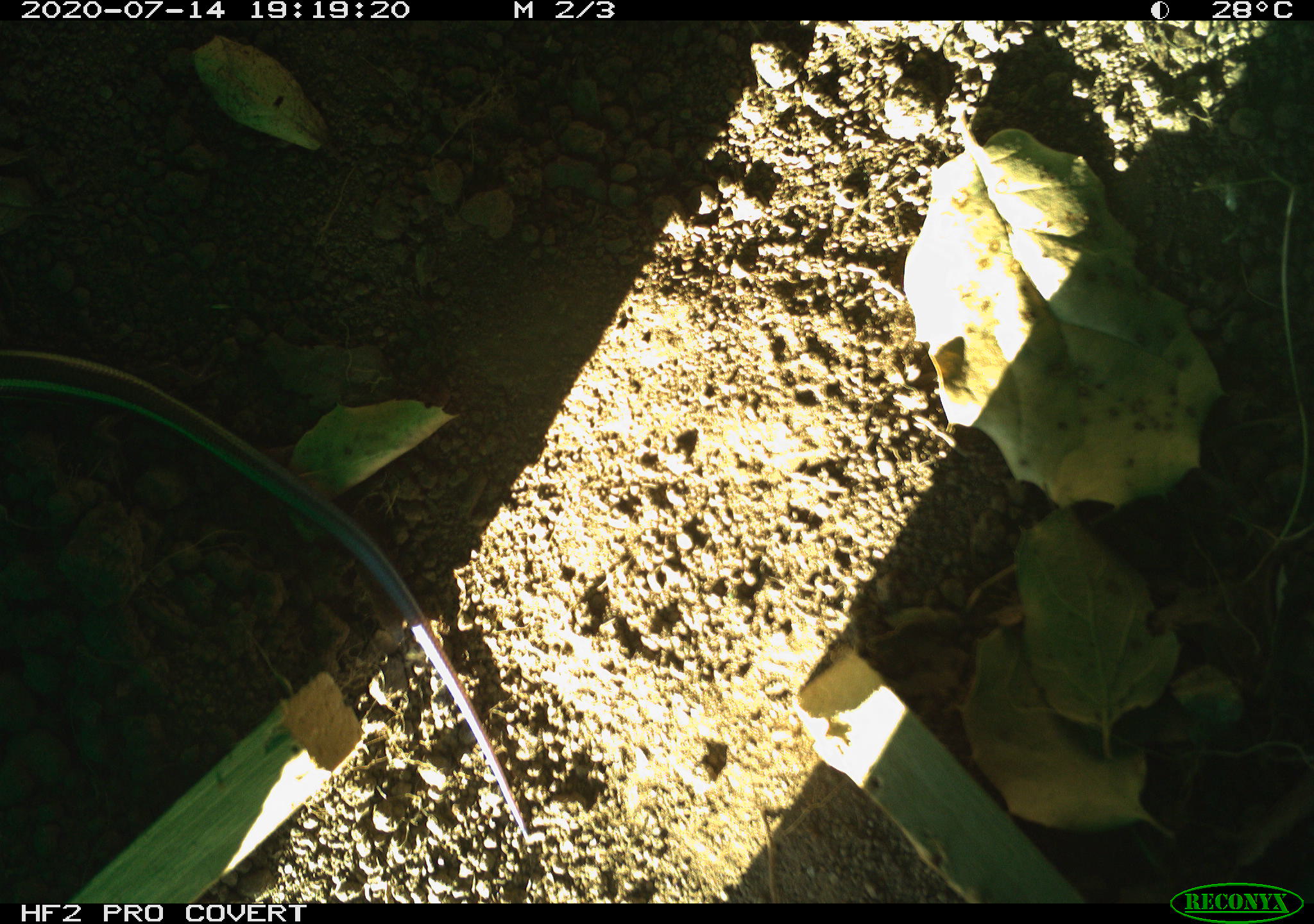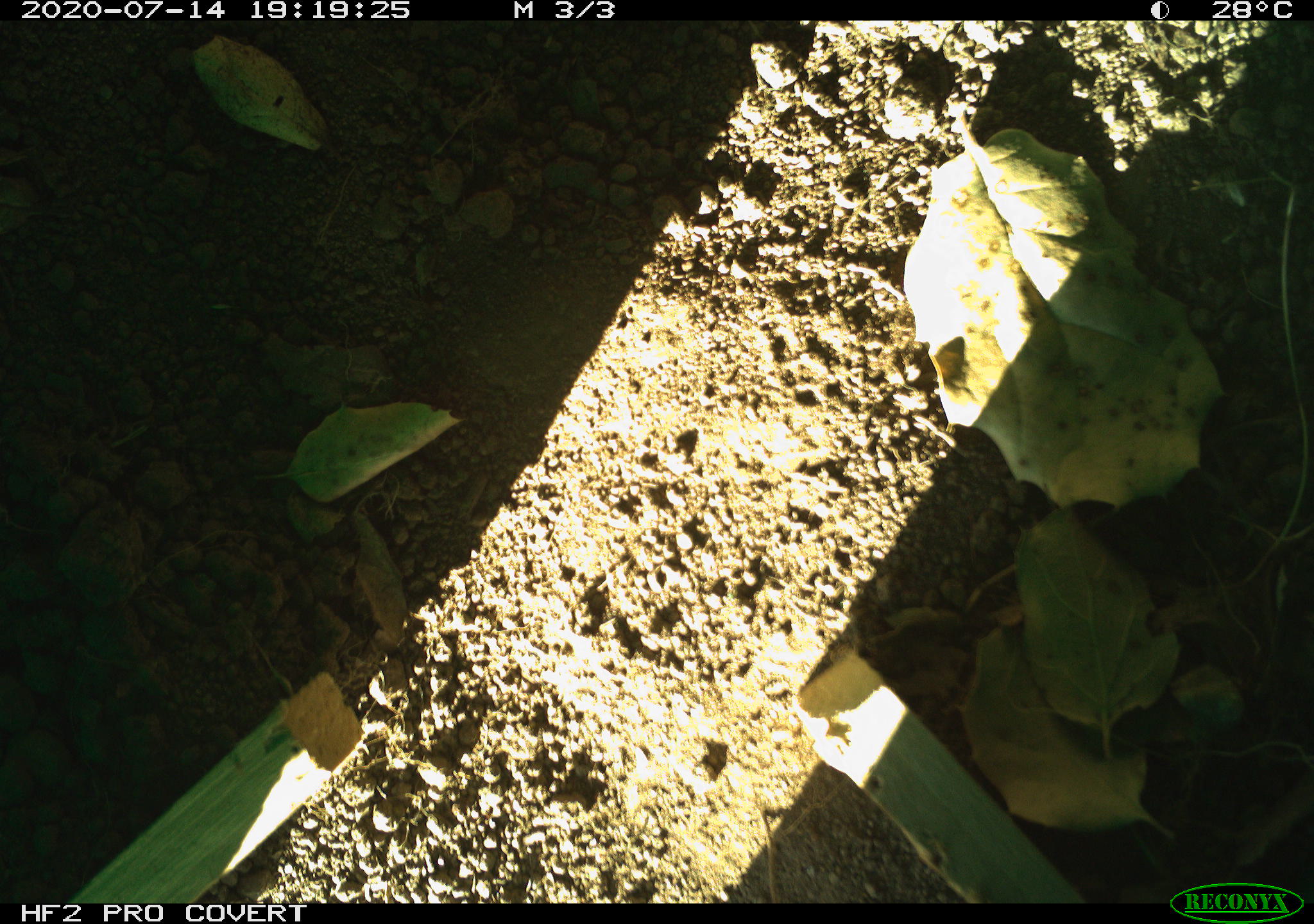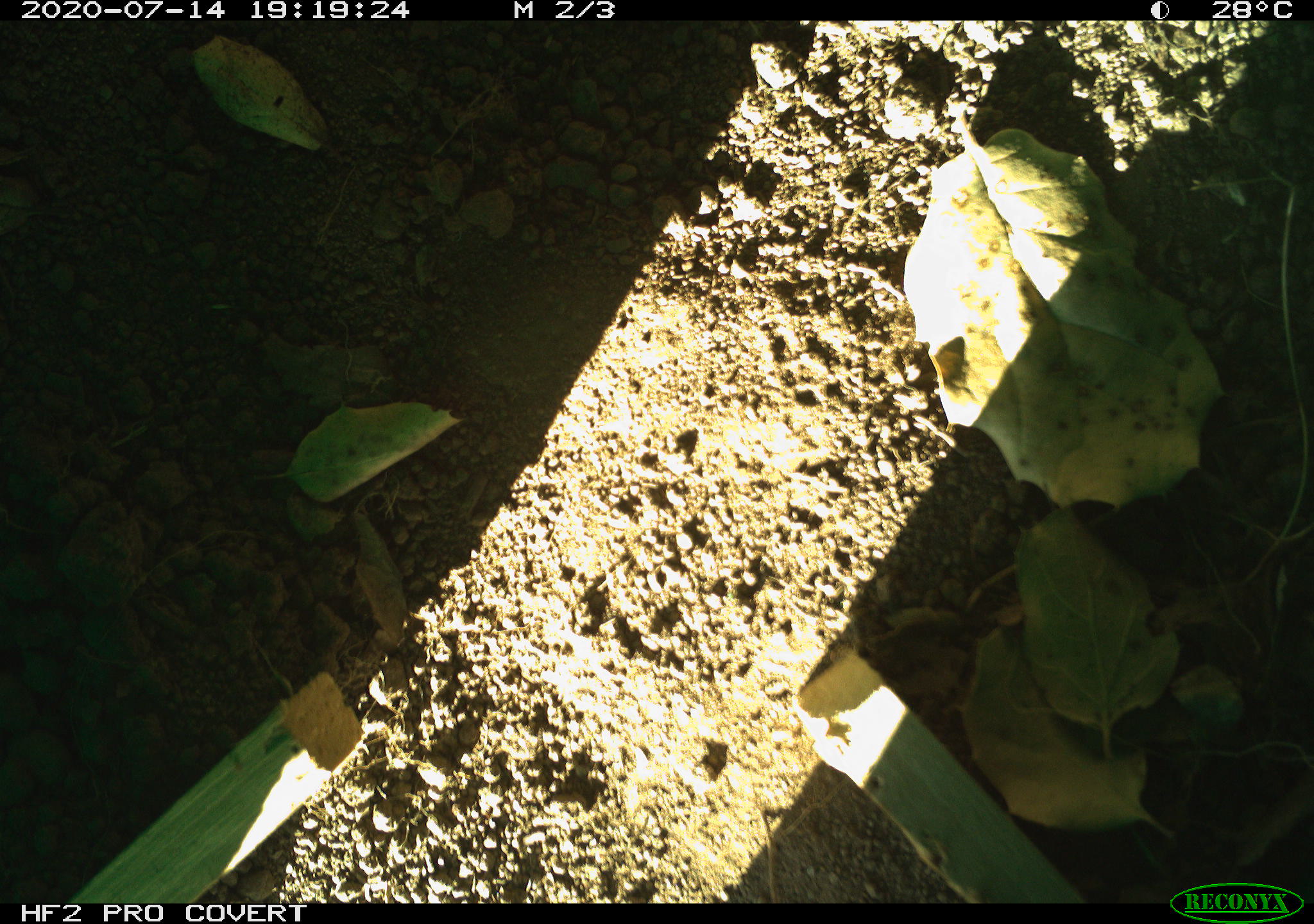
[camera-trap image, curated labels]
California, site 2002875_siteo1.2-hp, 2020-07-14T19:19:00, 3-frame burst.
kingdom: Animalia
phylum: Chordata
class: Reptilia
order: Squamata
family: Scincidae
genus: Plestiodon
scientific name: Plestiodon skiltonianus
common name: western skink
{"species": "western skink (Plestiodon skiltonianus)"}